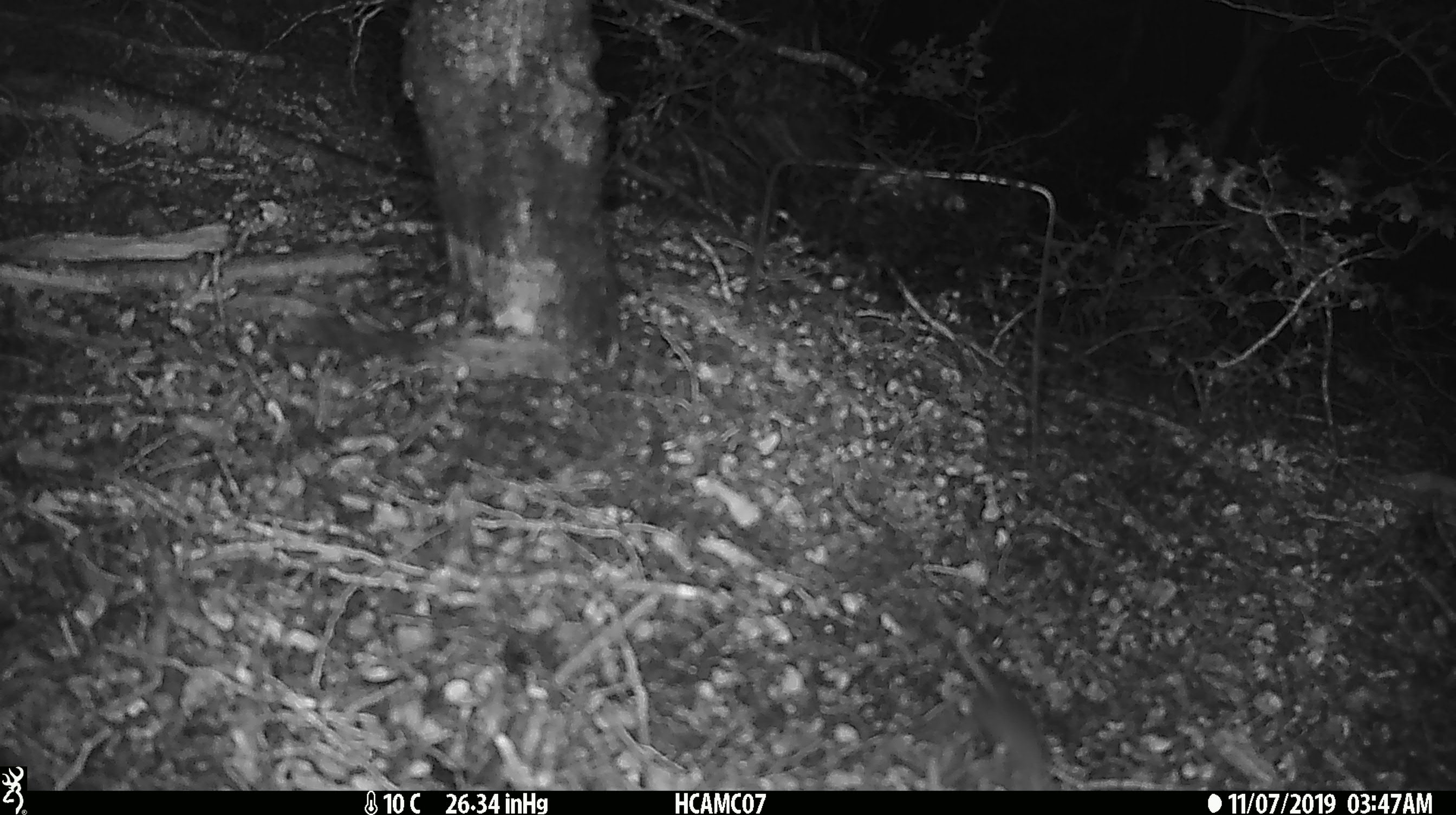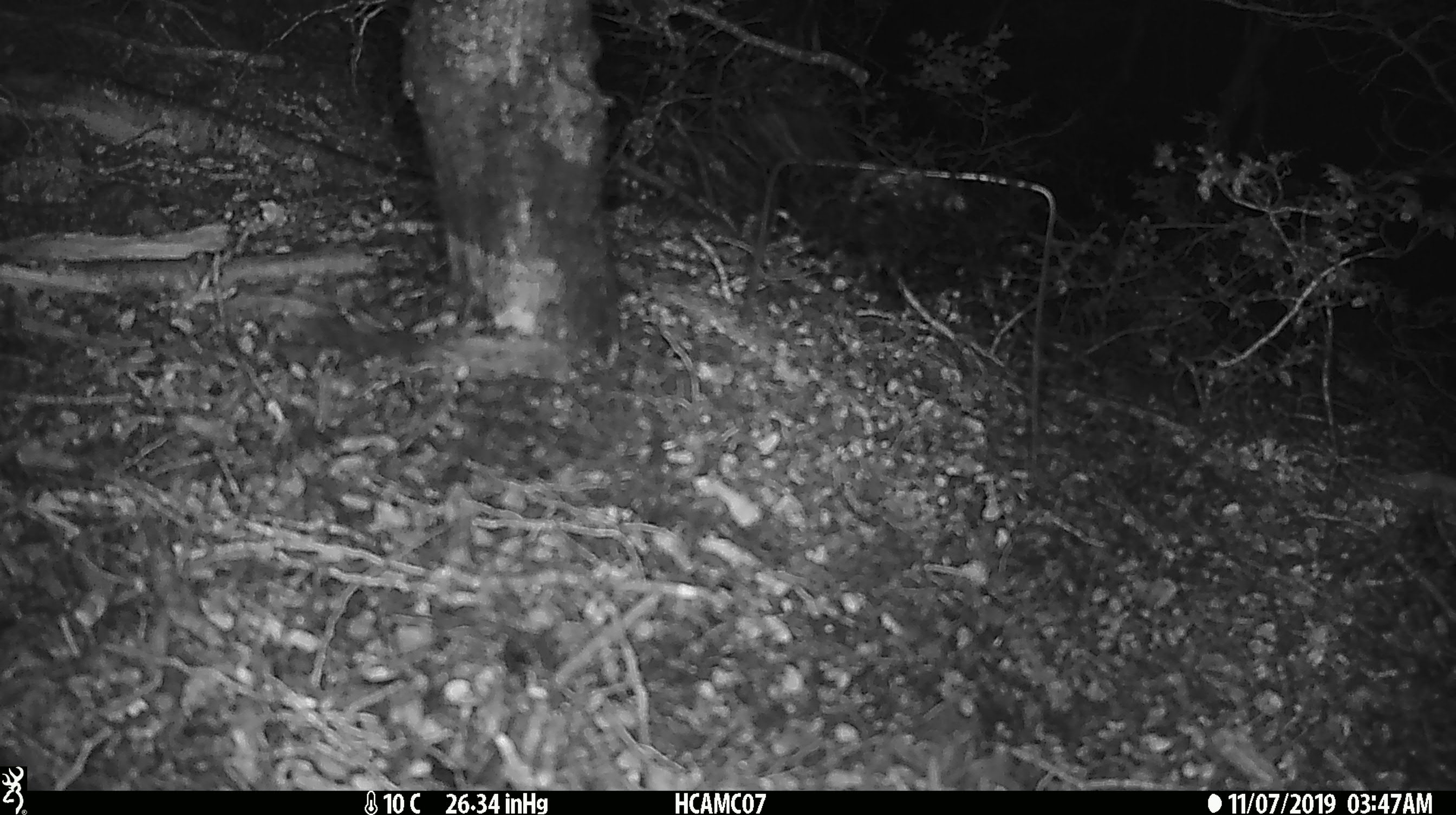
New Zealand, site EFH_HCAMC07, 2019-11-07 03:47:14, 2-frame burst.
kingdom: Animalia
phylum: Chordata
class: Mammalia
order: Rodentia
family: Muridae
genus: Mus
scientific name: Mus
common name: mouse